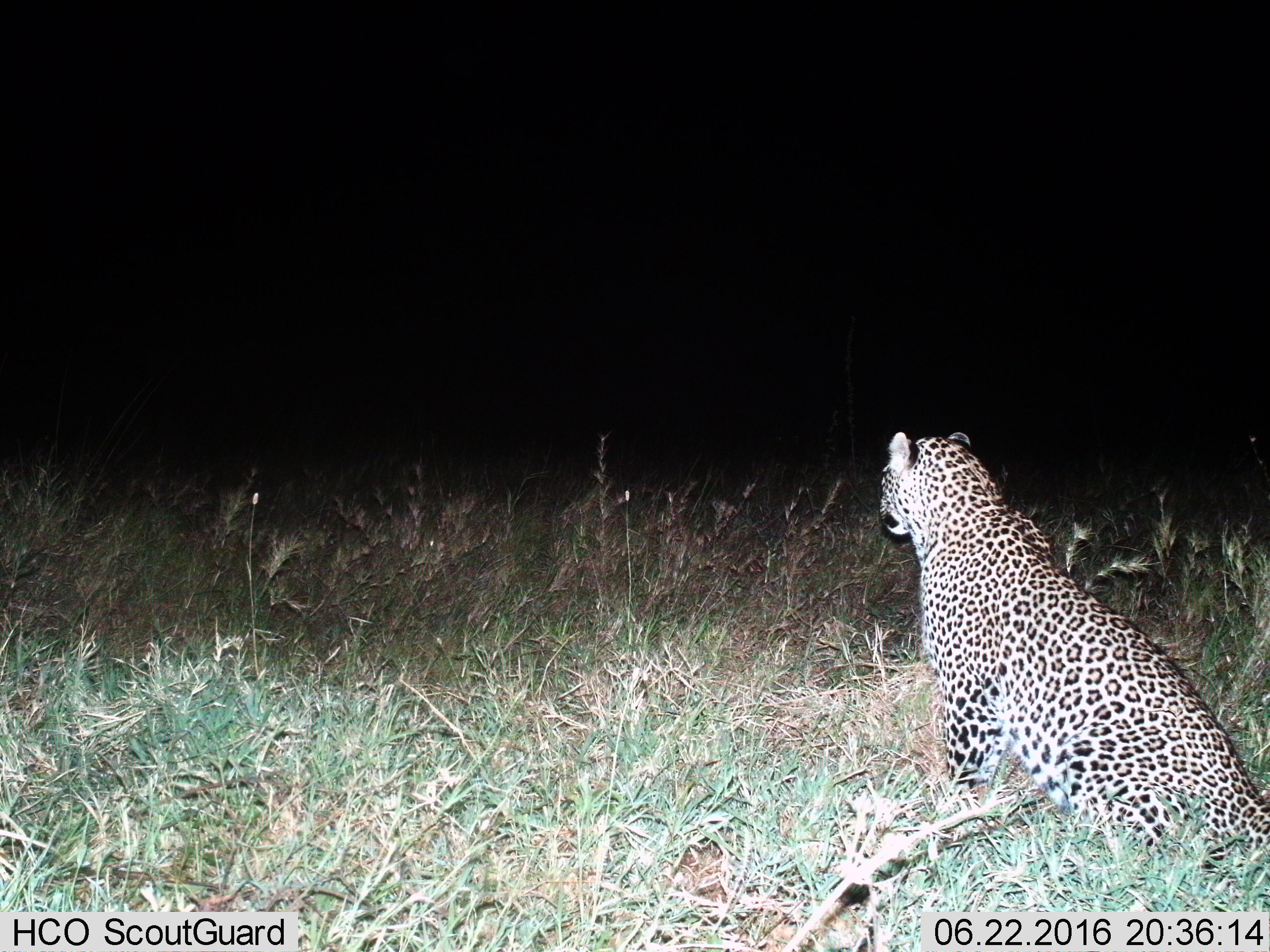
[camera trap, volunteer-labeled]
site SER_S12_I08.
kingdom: Animalia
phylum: Chordata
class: Mammalia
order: Carnivora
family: Felidae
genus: Panthera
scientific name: Panthera pardus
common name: leopard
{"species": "leopard (Panthera pardus)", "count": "1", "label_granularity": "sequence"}